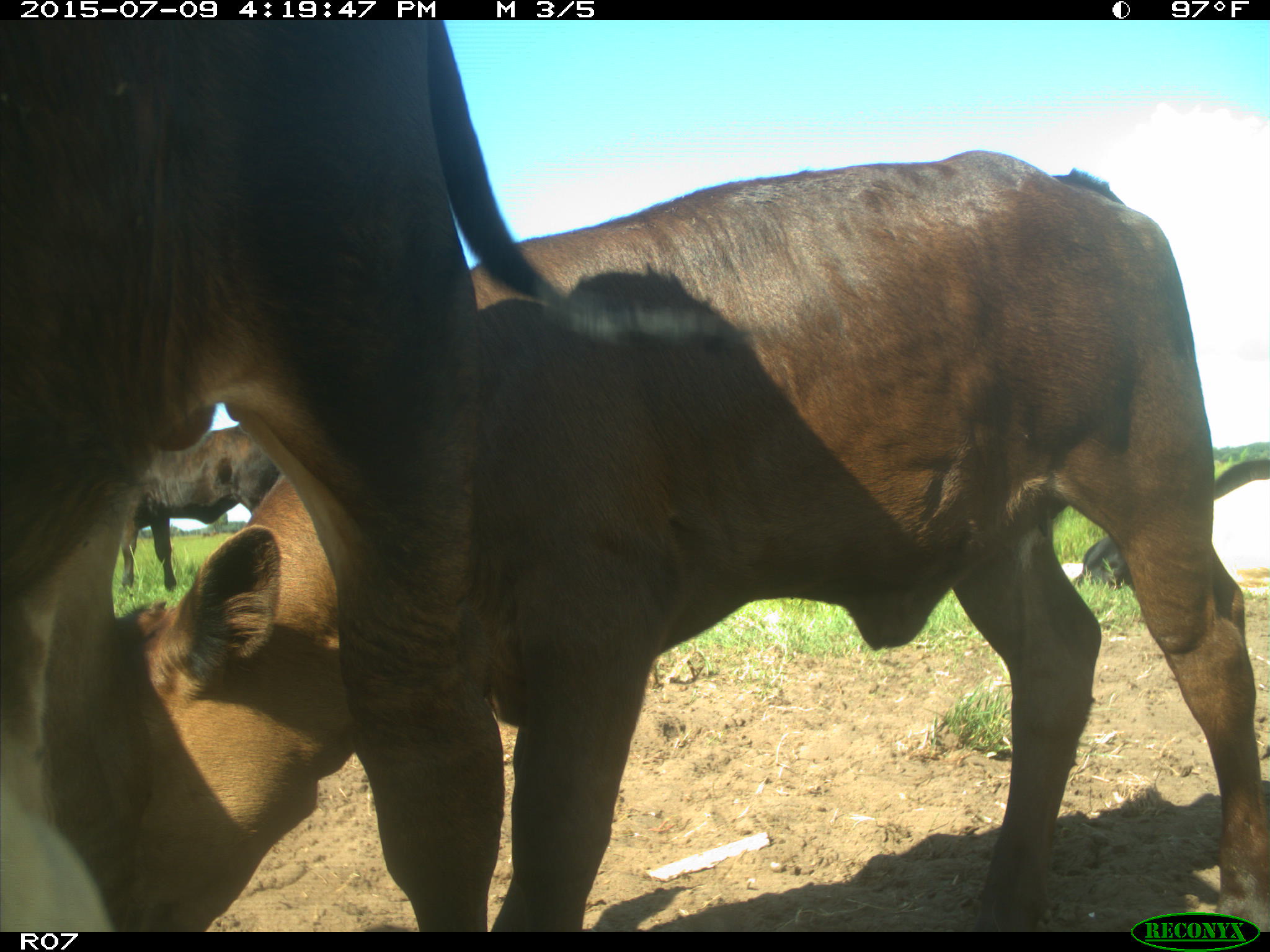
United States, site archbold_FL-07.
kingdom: Animalia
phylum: Chordata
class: Mammalia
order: Artiodactyla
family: Bovidae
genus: Bos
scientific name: Bos taurus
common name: domestic cow